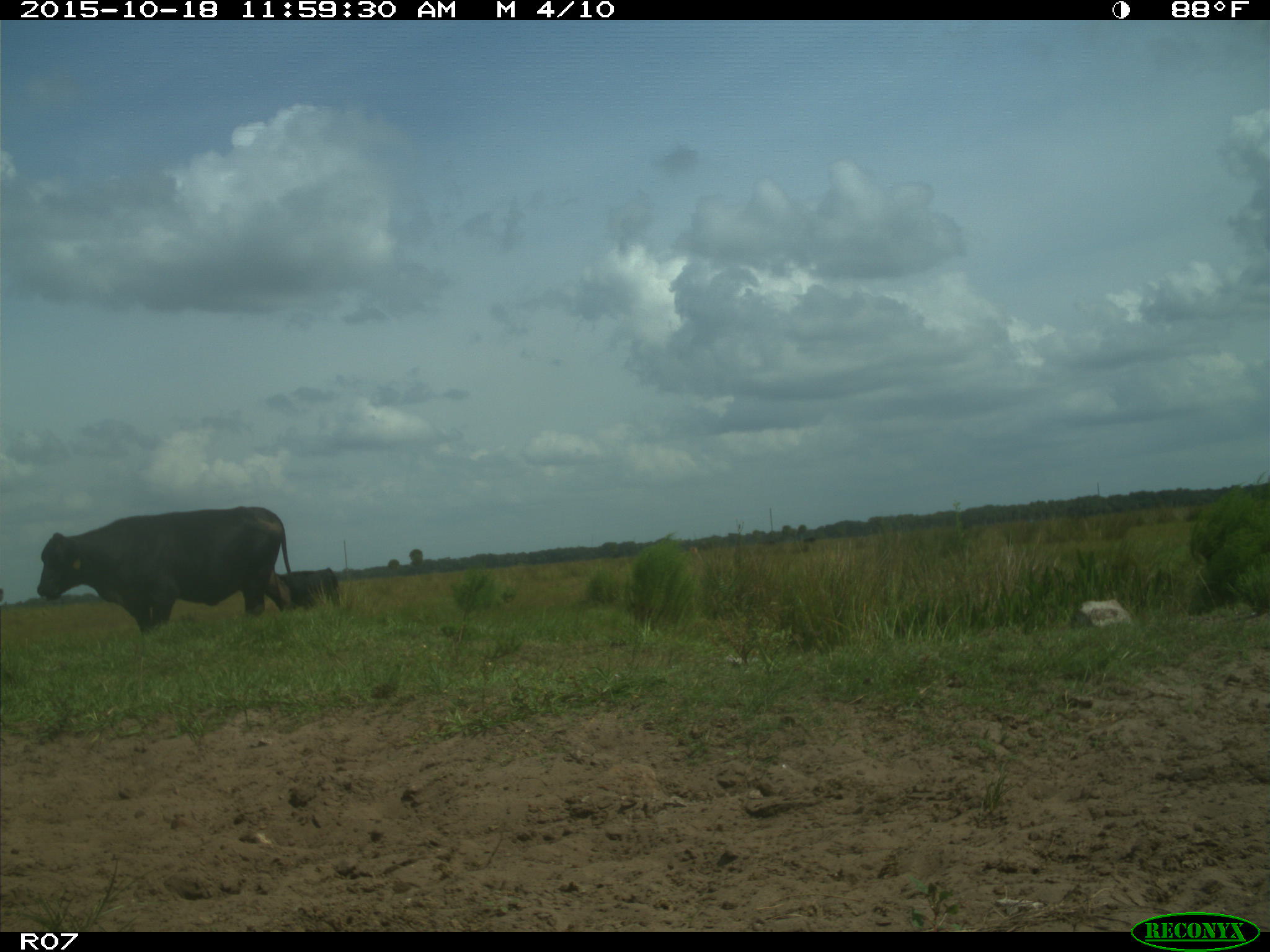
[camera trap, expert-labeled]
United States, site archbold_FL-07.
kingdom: Animalia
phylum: Chordata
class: Mammalia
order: Artiodactyla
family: Bovidae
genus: Bos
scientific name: Bos taurus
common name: domestic cow